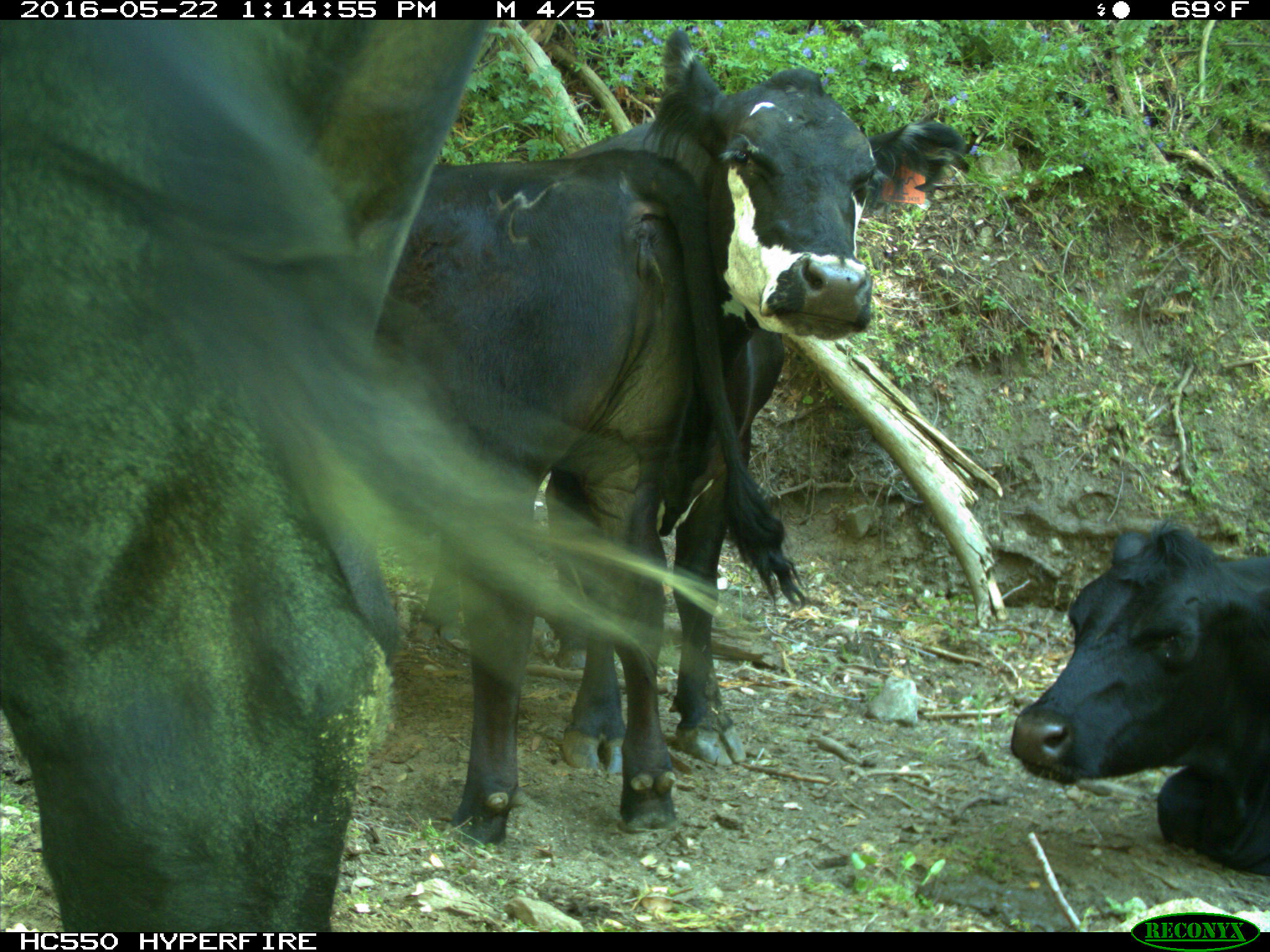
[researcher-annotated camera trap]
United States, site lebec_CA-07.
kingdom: Animalia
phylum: Chordata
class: Mammalia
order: Artiodactyla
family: Bovidae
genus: Bos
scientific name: Bos taurus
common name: domestic cow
Bos taurus (domestic cow).